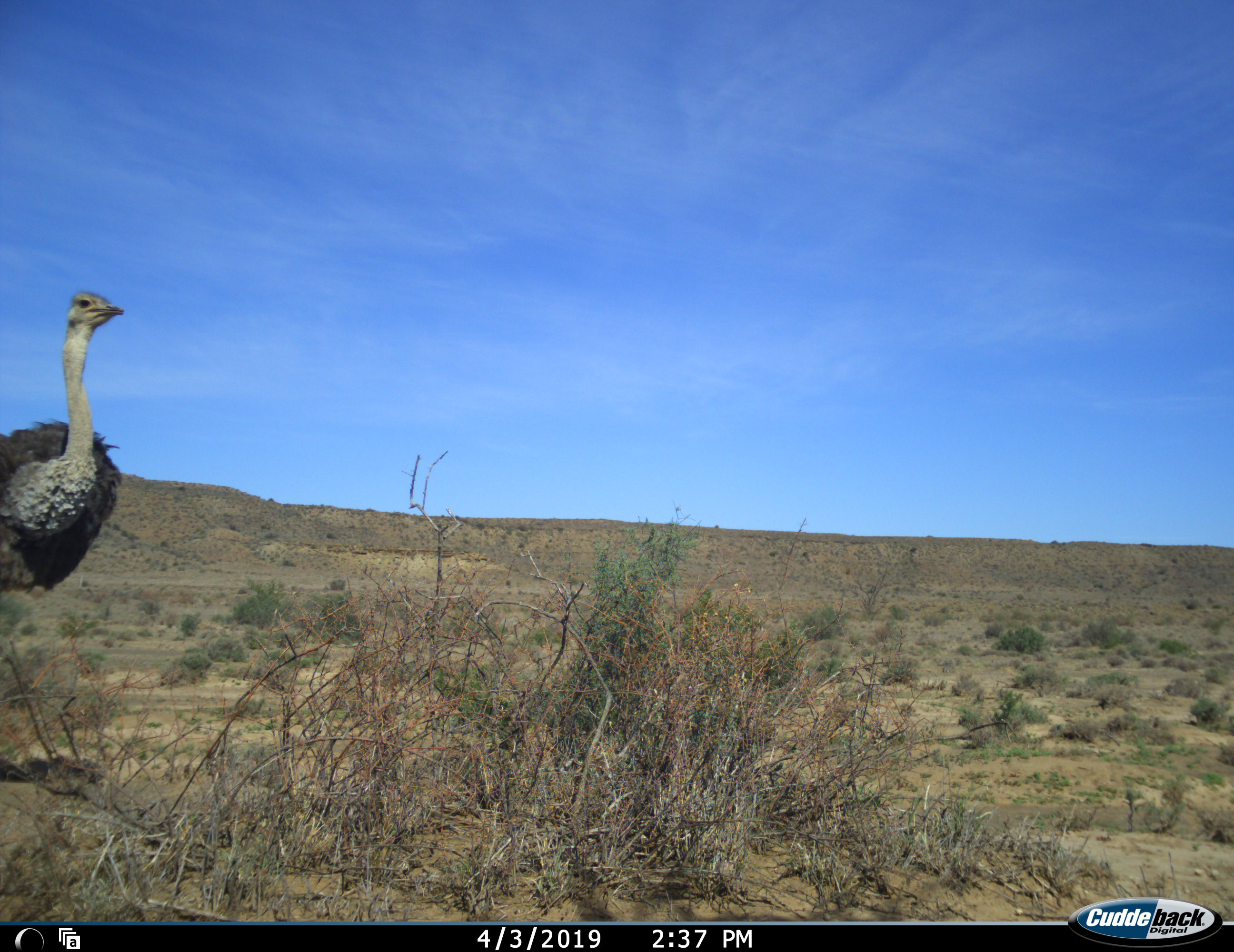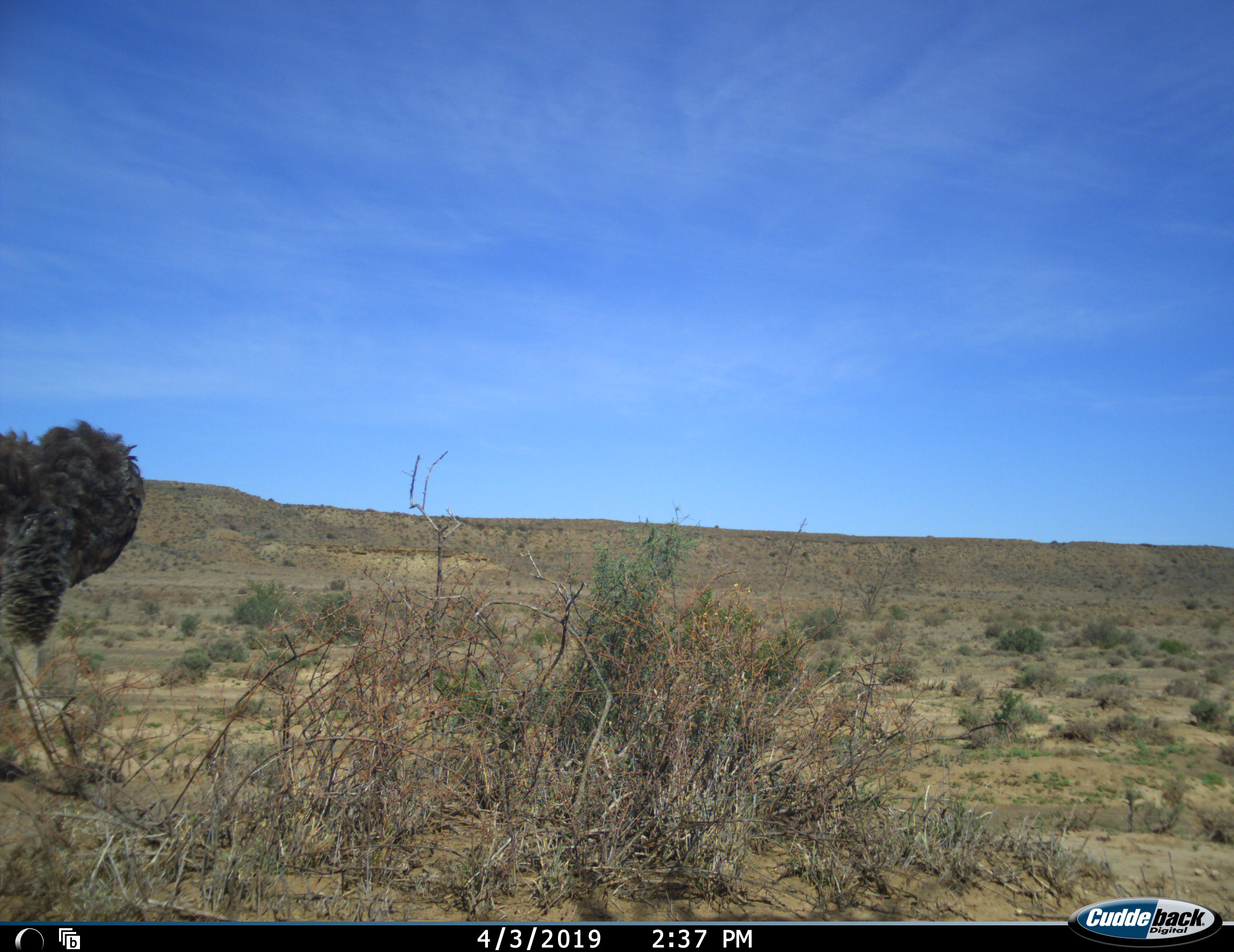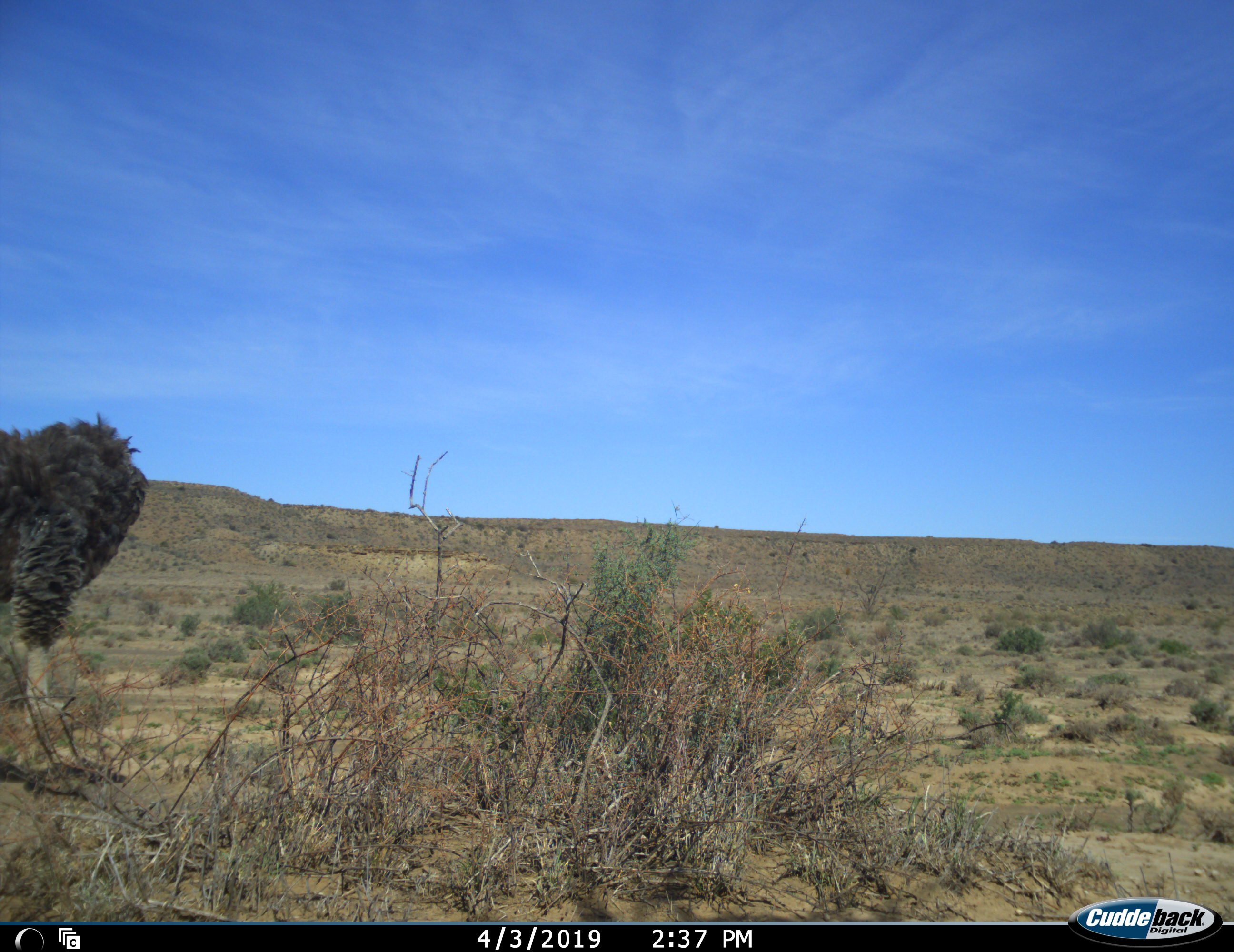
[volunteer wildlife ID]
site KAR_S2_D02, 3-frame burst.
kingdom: Animalia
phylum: Chordata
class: Aves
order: Struthioniformes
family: Struthionidae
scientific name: Struthionidae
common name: ostrich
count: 1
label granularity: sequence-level